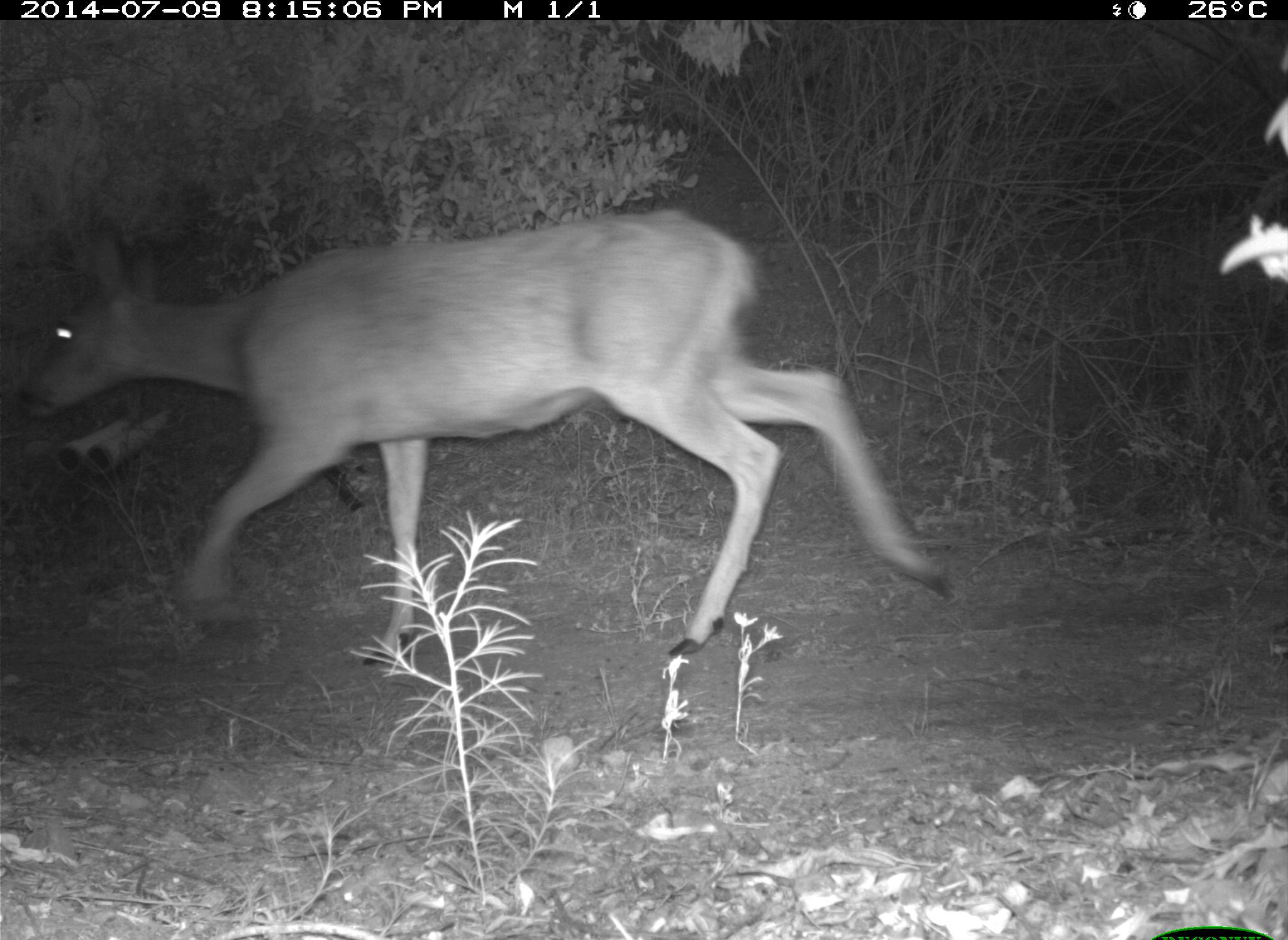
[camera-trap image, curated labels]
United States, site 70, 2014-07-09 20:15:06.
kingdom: Animalia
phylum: Chordata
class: Mammalia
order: Artiodactyla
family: Cervidae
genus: Odocoileus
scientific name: Odocoileus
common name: deer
Deer (Odocoileus).